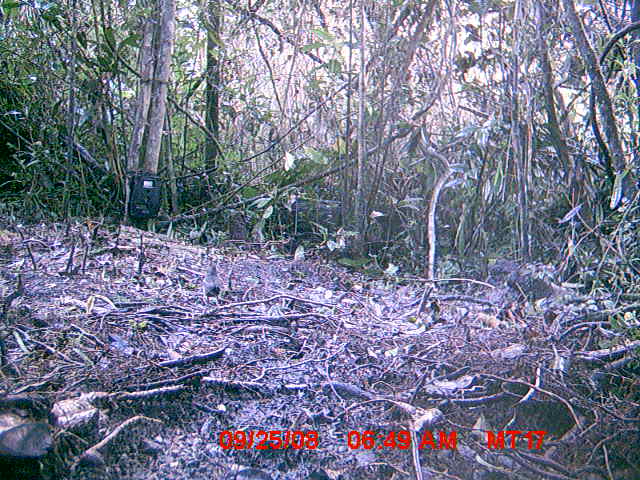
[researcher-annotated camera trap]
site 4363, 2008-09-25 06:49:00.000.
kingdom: Animalia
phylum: Chordata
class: Aves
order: Passeriformes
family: Muscicapidae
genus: Copsychus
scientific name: Copsychus albospecularis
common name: madagascar magpie-robin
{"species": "Copsychus albospecularis (madagascar magpie-robin)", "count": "1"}